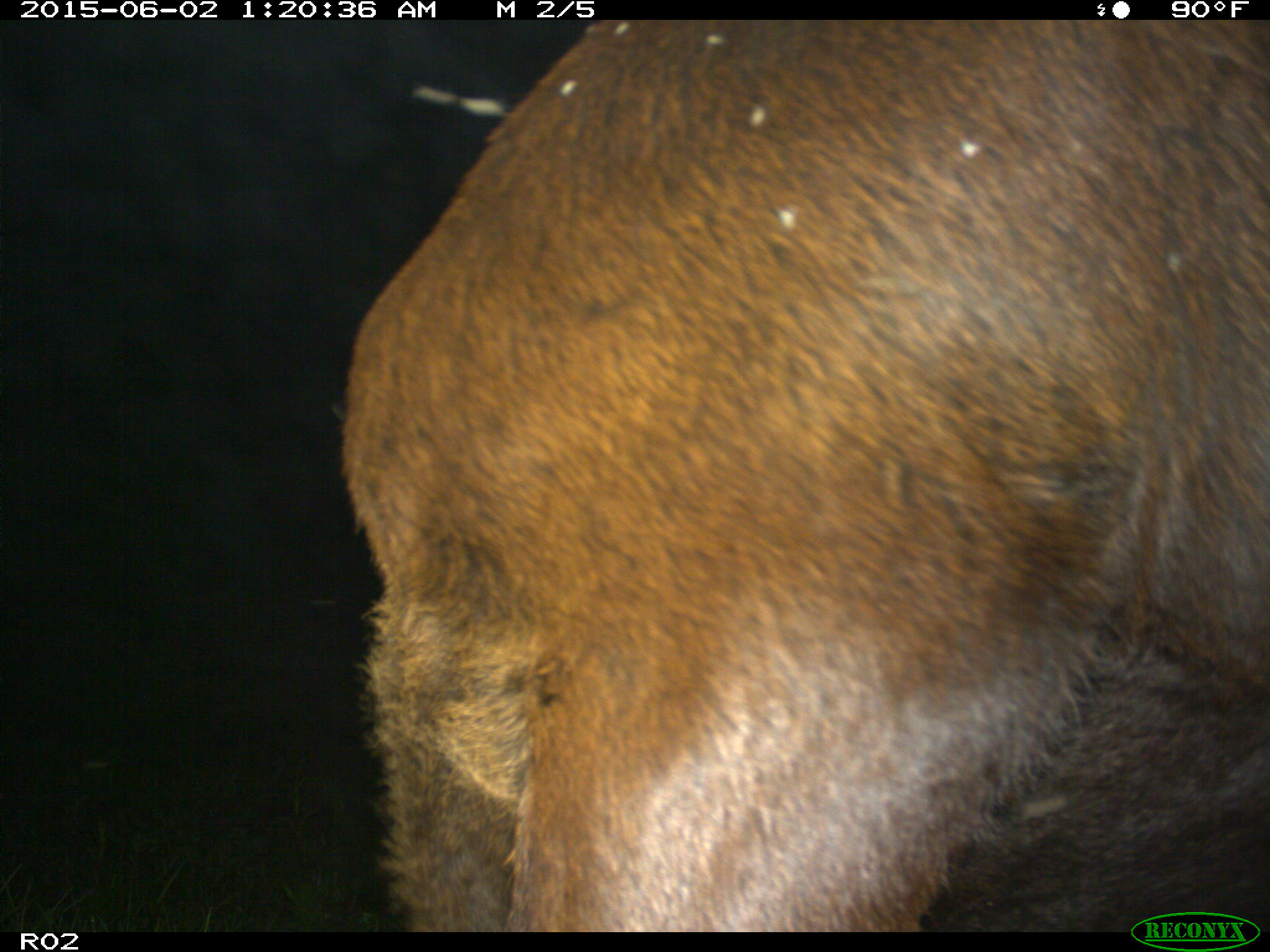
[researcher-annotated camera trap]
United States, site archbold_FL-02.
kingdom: Animalia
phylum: Chordata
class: Mammalia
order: Artiodactyla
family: Bovidae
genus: Bos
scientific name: Bos taurus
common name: domestic cow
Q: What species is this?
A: Bos taurus (domestic cow).